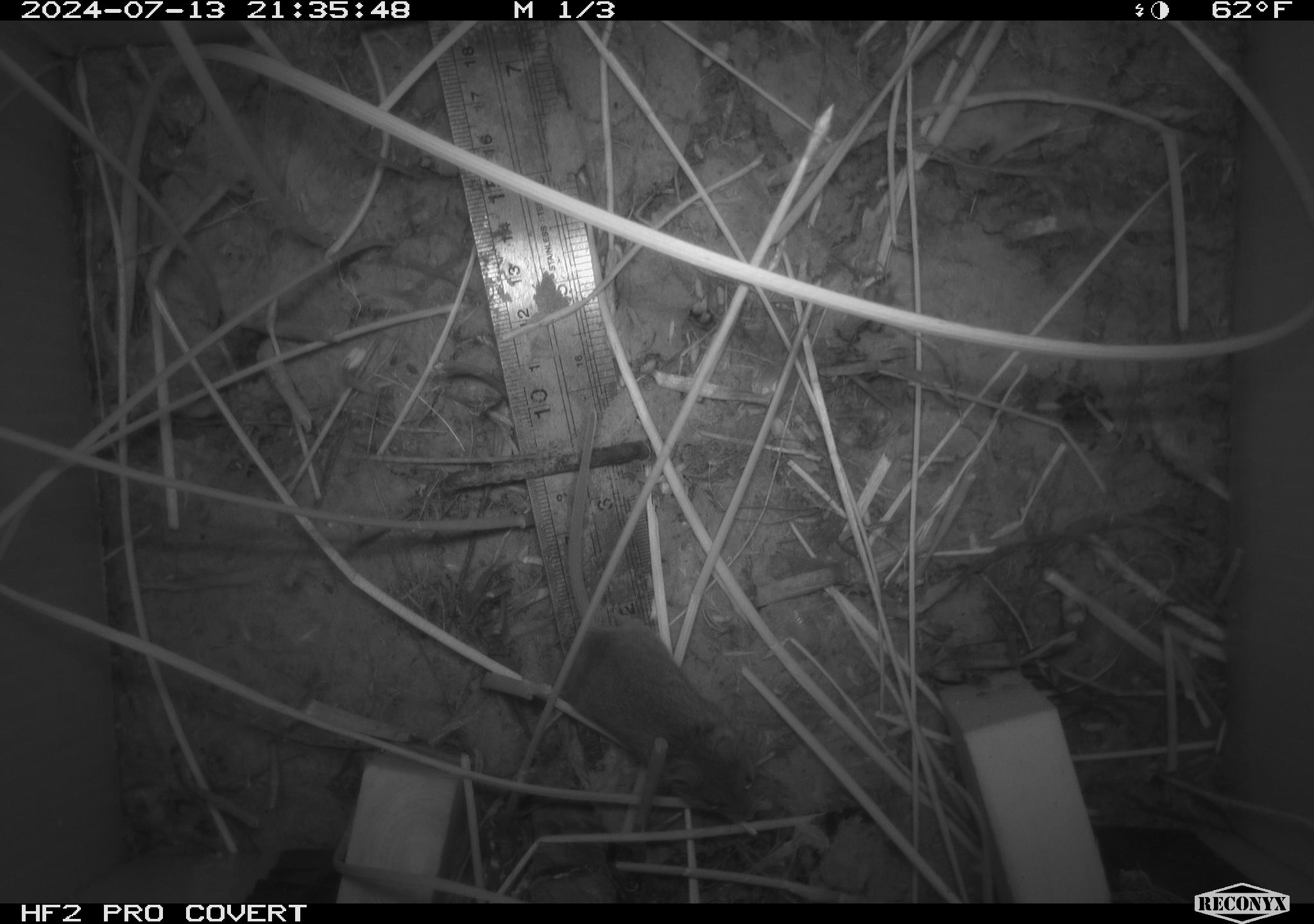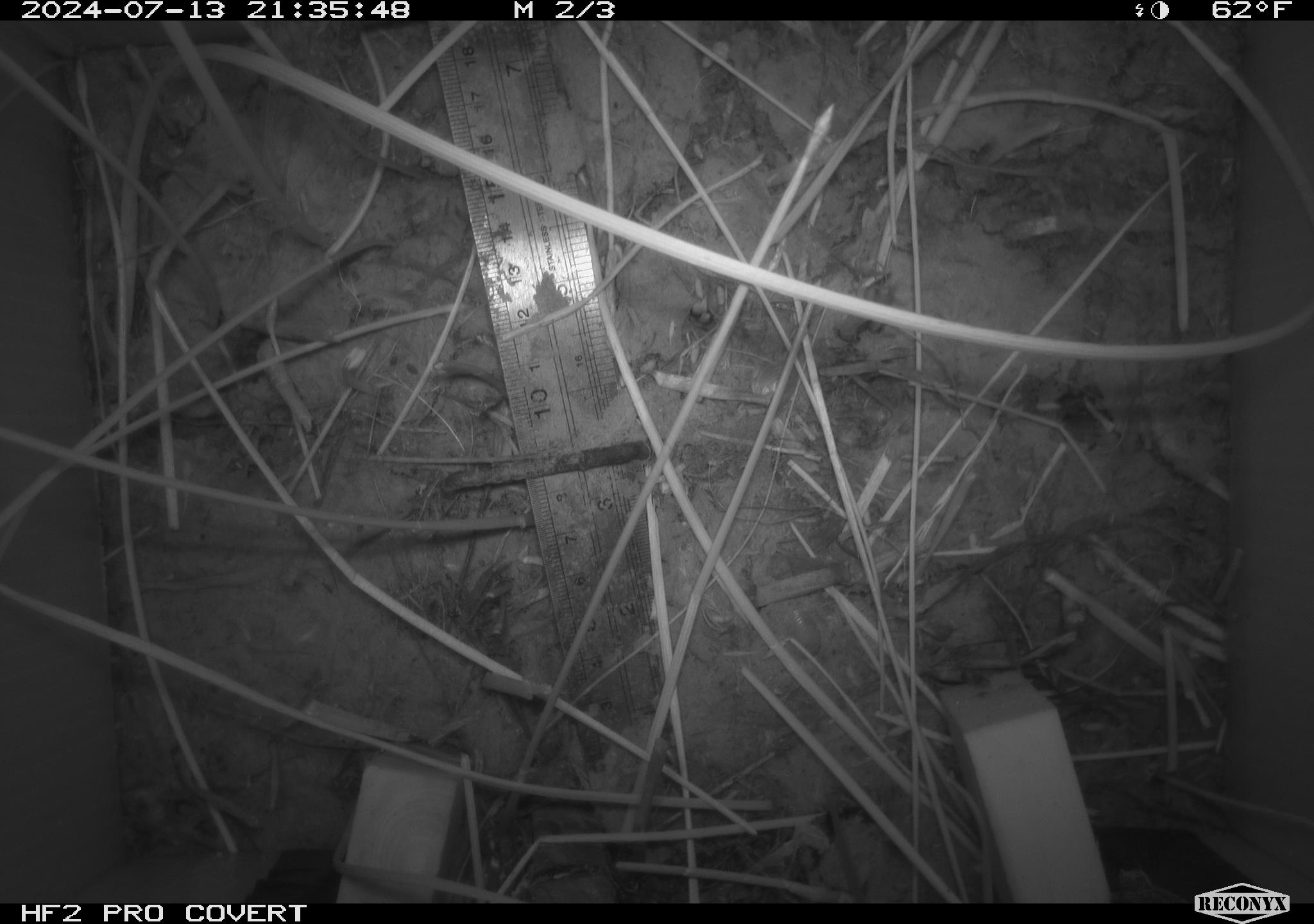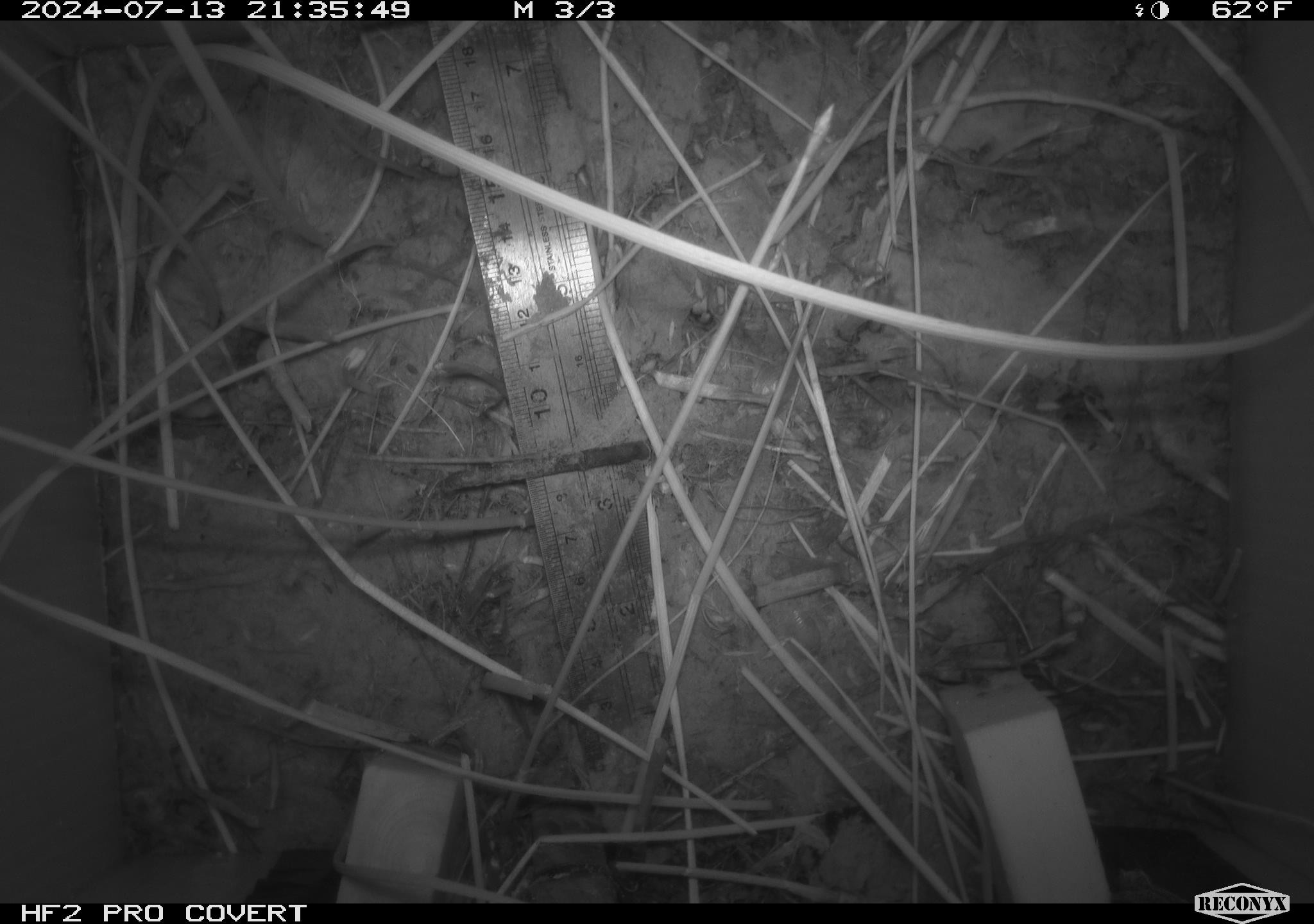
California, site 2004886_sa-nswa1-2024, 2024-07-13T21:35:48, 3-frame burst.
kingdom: Animalia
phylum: Chordata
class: Mammalia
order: Rodentia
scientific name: Rodentia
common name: rodent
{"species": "rodent (Rodentia)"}